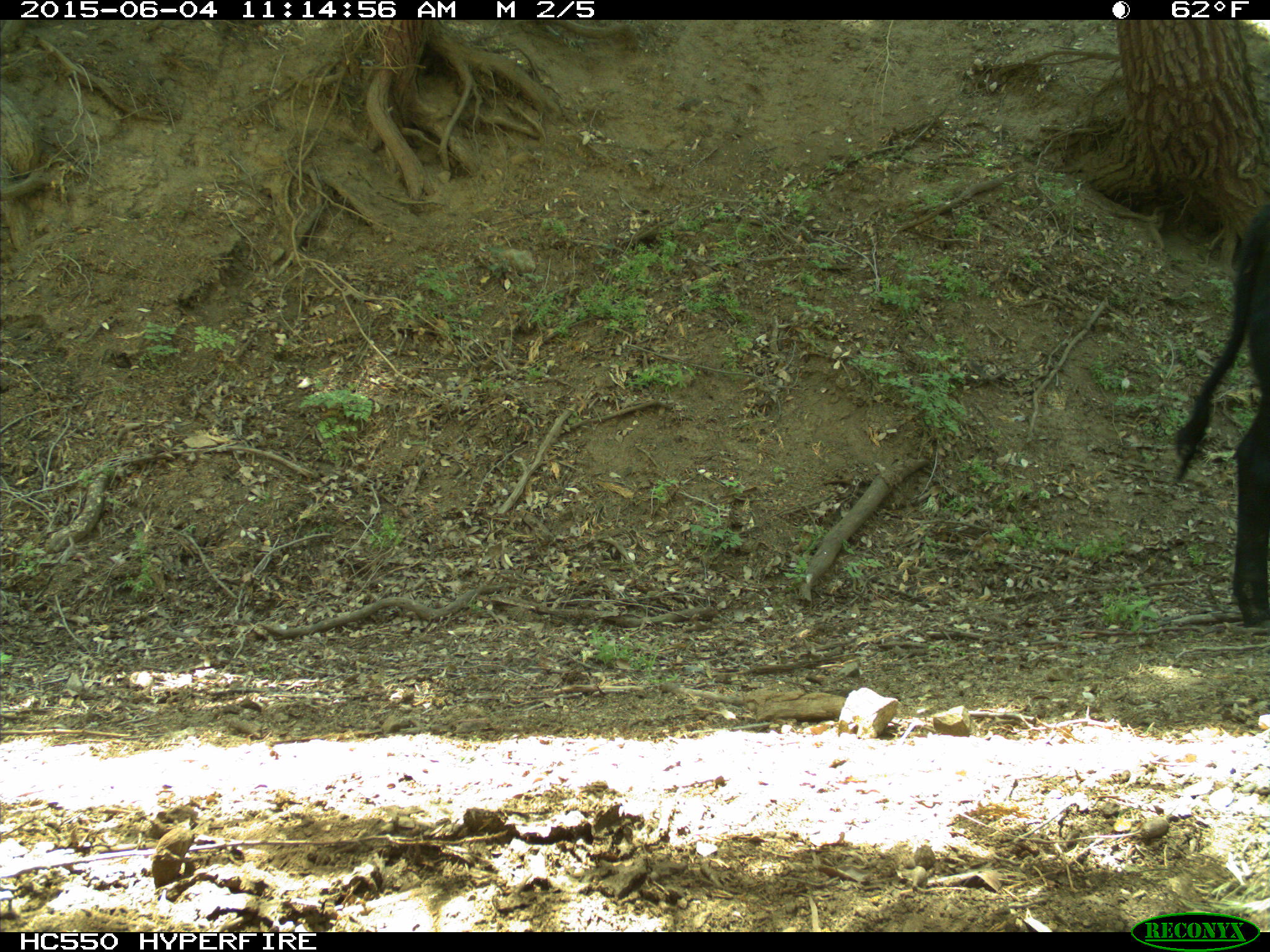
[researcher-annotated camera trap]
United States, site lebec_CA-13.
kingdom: Animalia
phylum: Chordata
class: Mammalia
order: Artiodactyla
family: Bovidae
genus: Bos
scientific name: Bos taurus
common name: domestic cow